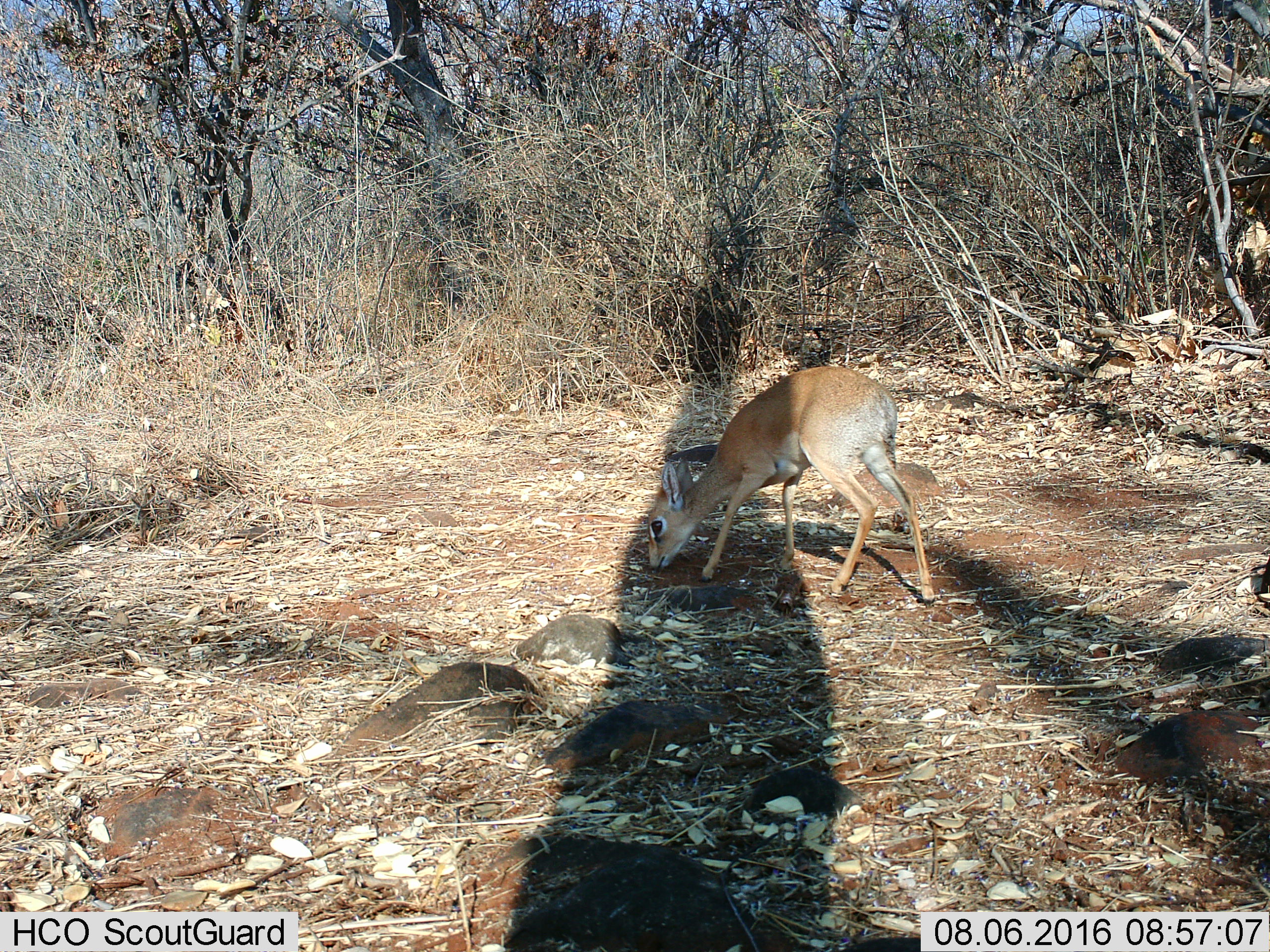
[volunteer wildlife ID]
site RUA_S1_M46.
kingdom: Animalia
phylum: Chordata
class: Mammalia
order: Artiodactyla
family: Bovidae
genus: Madoqua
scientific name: Madoqua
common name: dik-dik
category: dikdik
Dikdik (dik-dik) (Madoqua), count 1. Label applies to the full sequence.